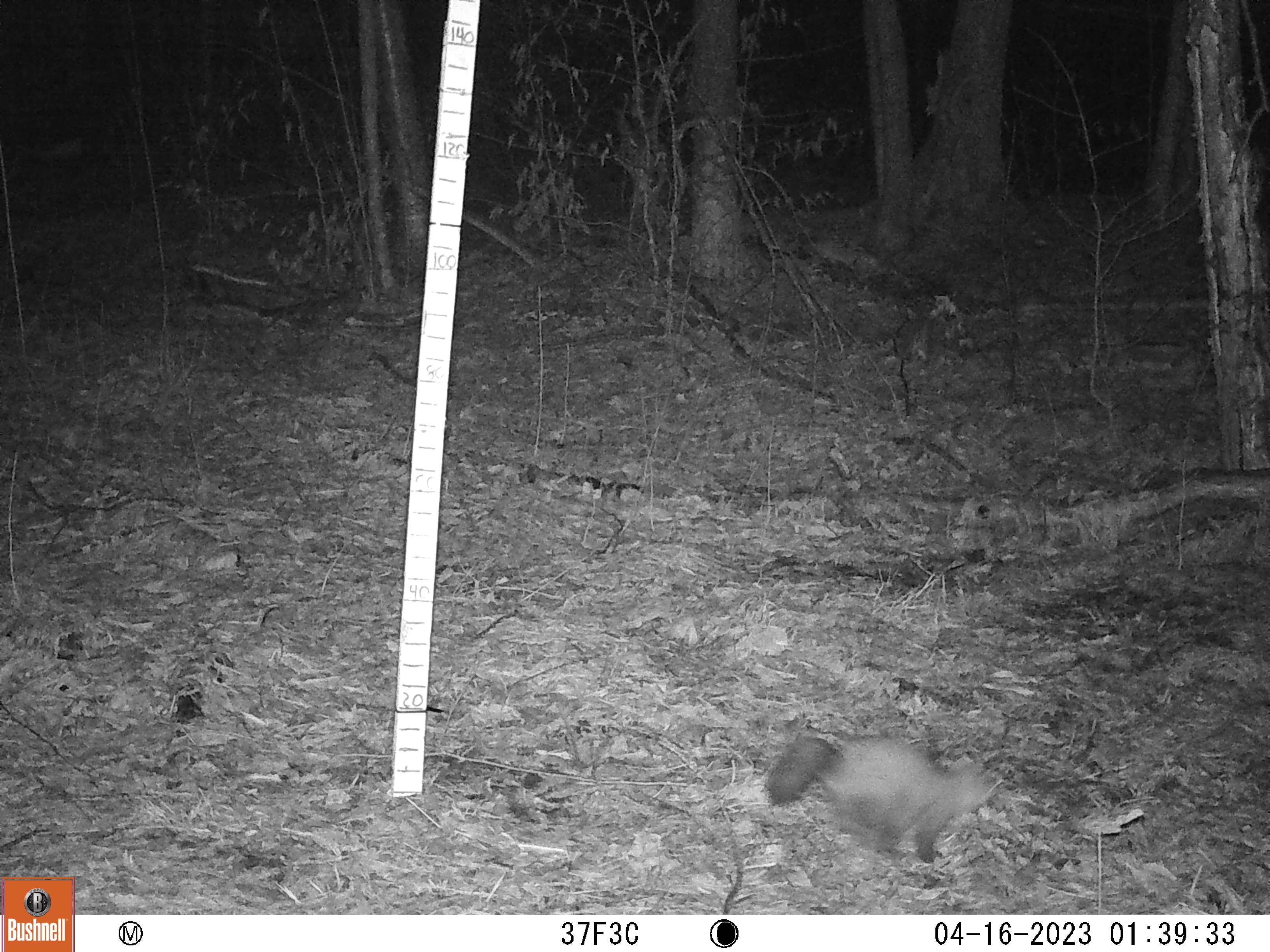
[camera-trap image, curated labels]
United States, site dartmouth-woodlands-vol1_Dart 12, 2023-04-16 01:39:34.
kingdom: Animalia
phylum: Chordata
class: Mammalia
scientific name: Mammalia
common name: mammal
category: mammal sp.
Mammal sp. (mammal) (Mammalia).